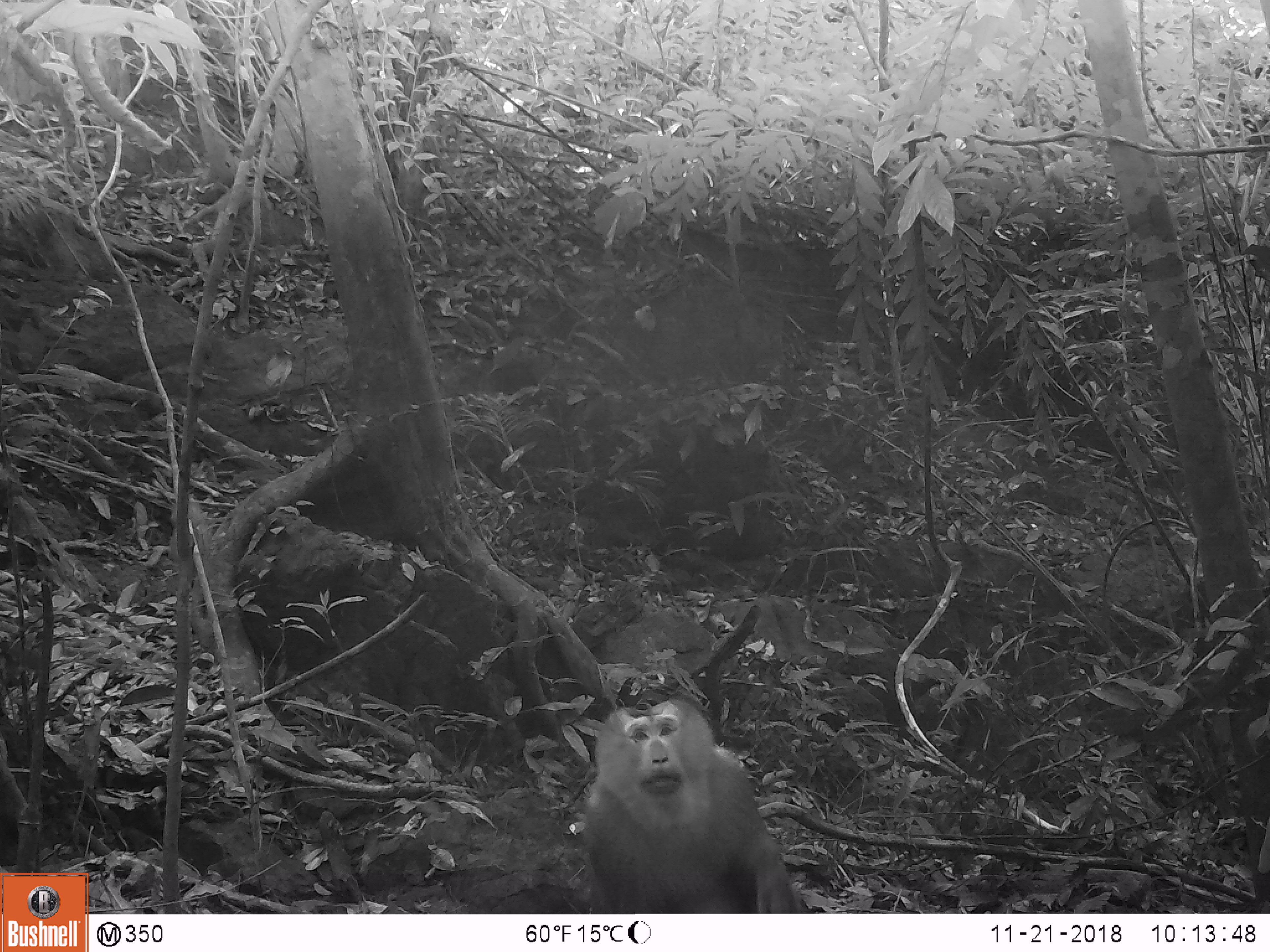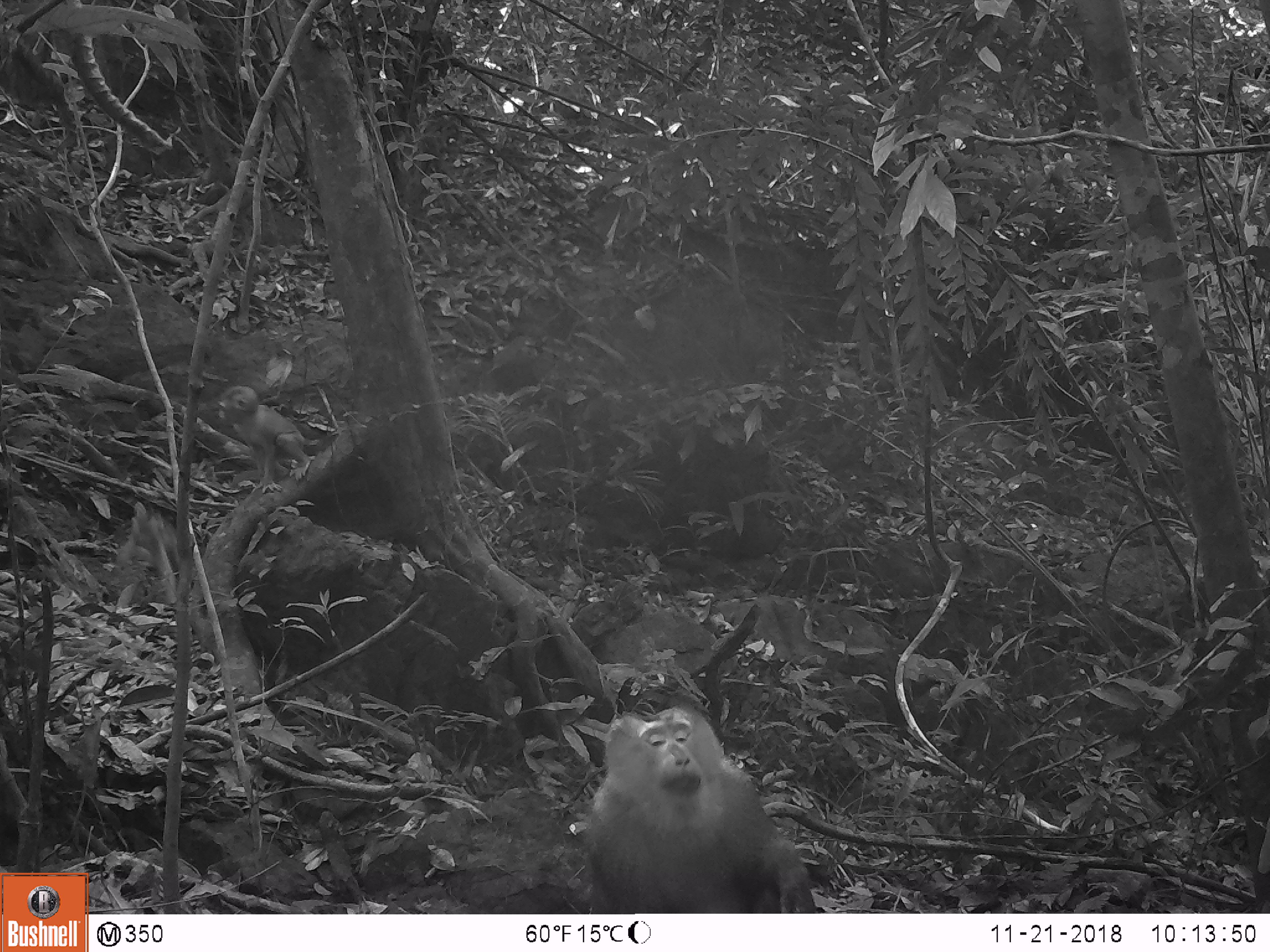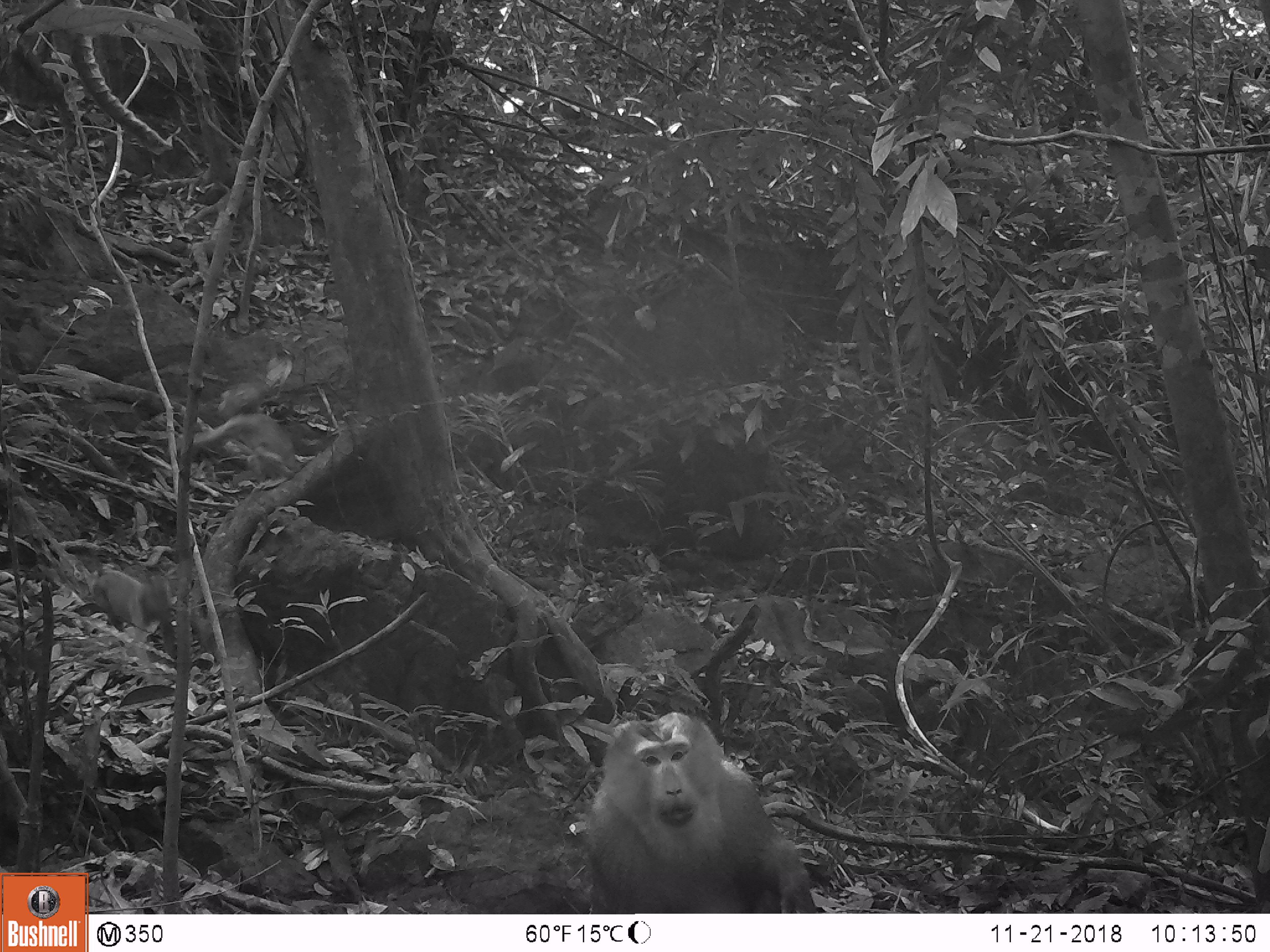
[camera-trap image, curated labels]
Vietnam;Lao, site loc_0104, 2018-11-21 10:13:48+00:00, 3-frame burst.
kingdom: Animalia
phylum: Chordata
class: Mammalia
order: Primates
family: Cercopithecidae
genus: Macaca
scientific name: Macaca nemestrina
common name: pig-tailed macaque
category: pig tailed macaque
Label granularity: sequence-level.